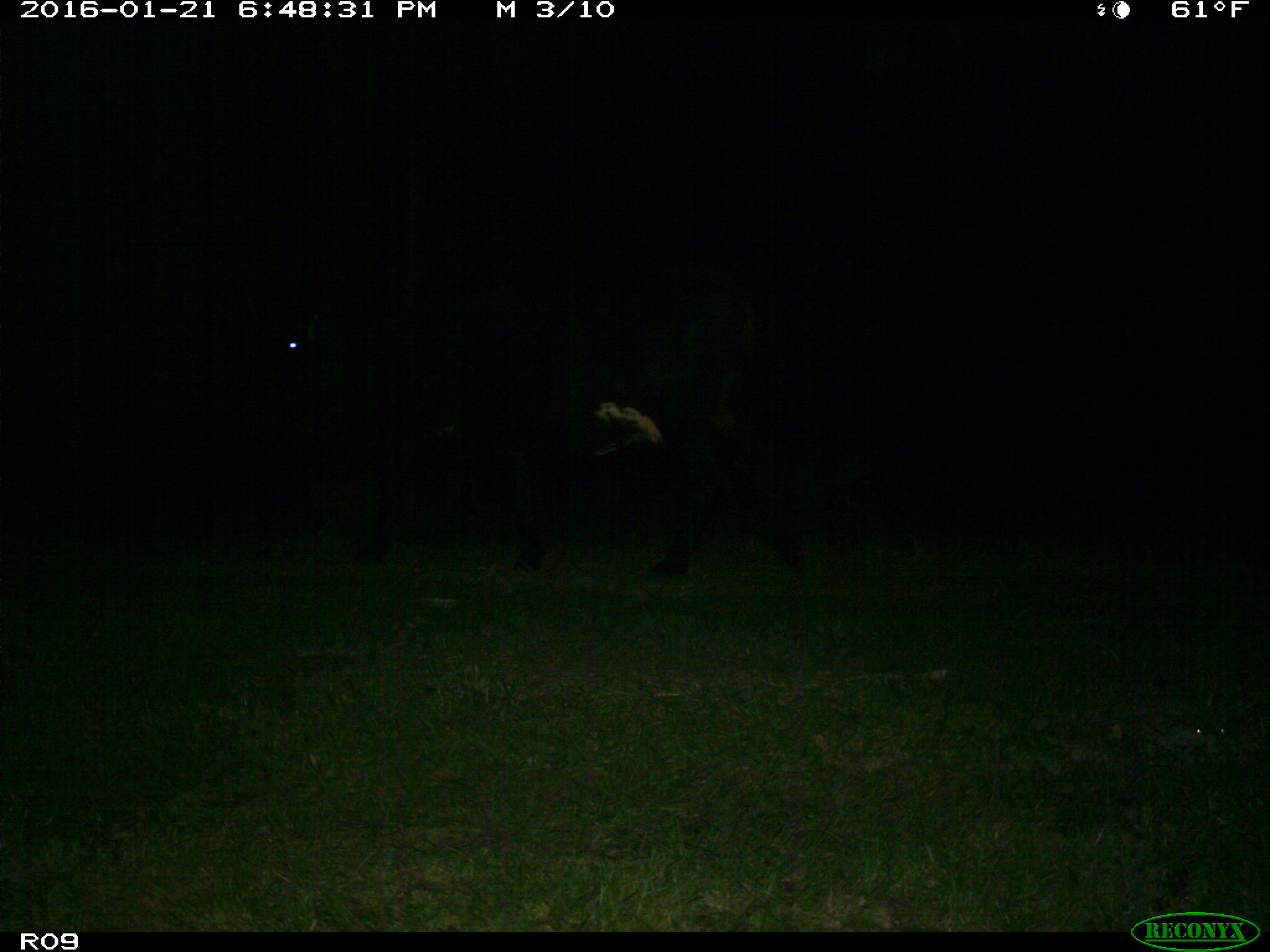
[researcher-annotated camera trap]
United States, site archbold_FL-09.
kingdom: Animalia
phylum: Chordata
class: Mammalia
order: Artiodactyla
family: Bovidae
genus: Bos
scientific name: Bos taurus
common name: domestic cow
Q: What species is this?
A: Bos taurus (domestic cow).